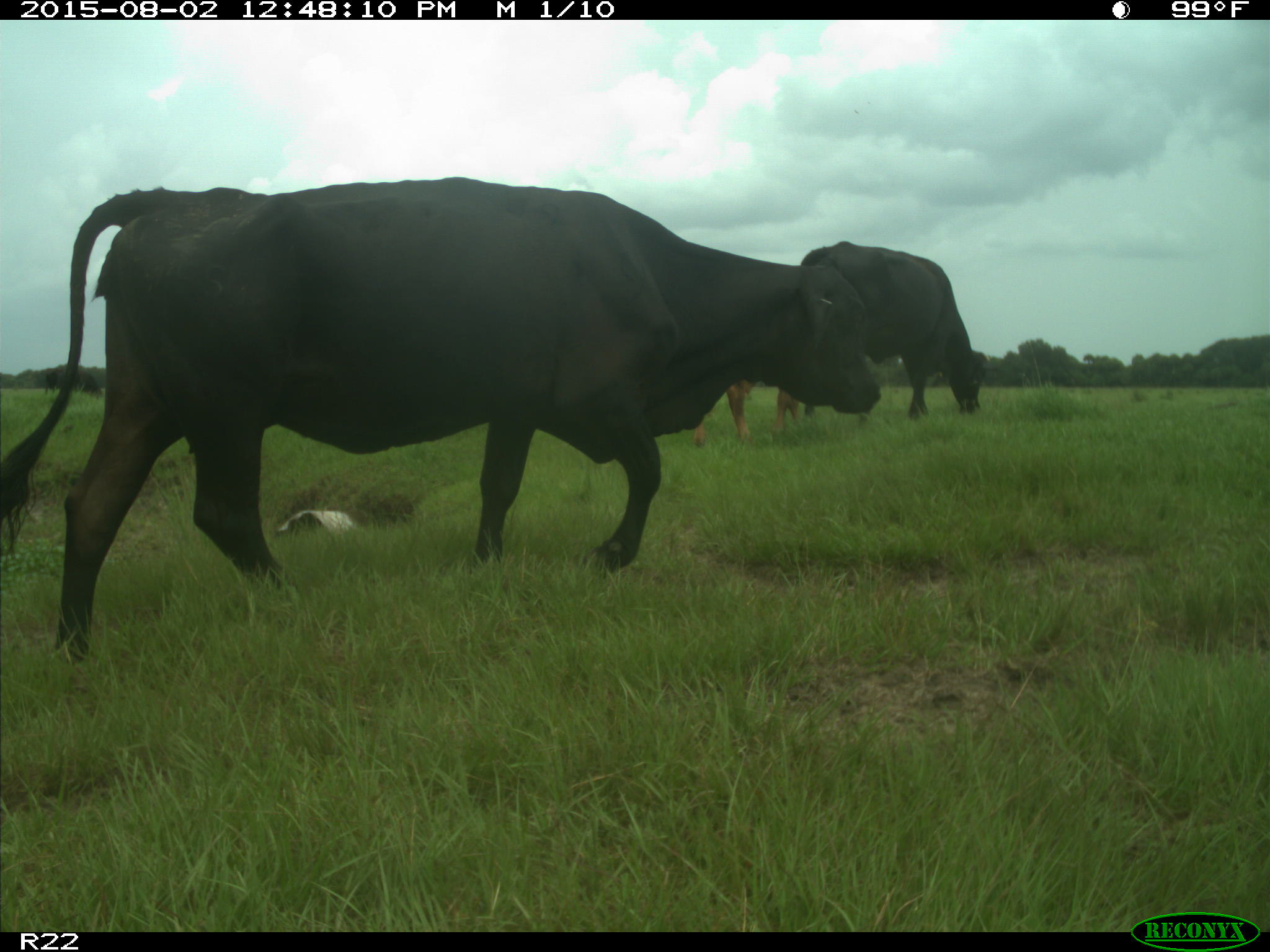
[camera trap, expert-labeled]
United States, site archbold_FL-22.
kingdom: Animalia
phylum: Chordata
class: Mammalia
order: Artiodactyla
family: Bovidae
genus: Bos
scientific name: Bos taurus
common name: domestic cow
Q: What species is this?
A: Bos taurus (domestic cow).